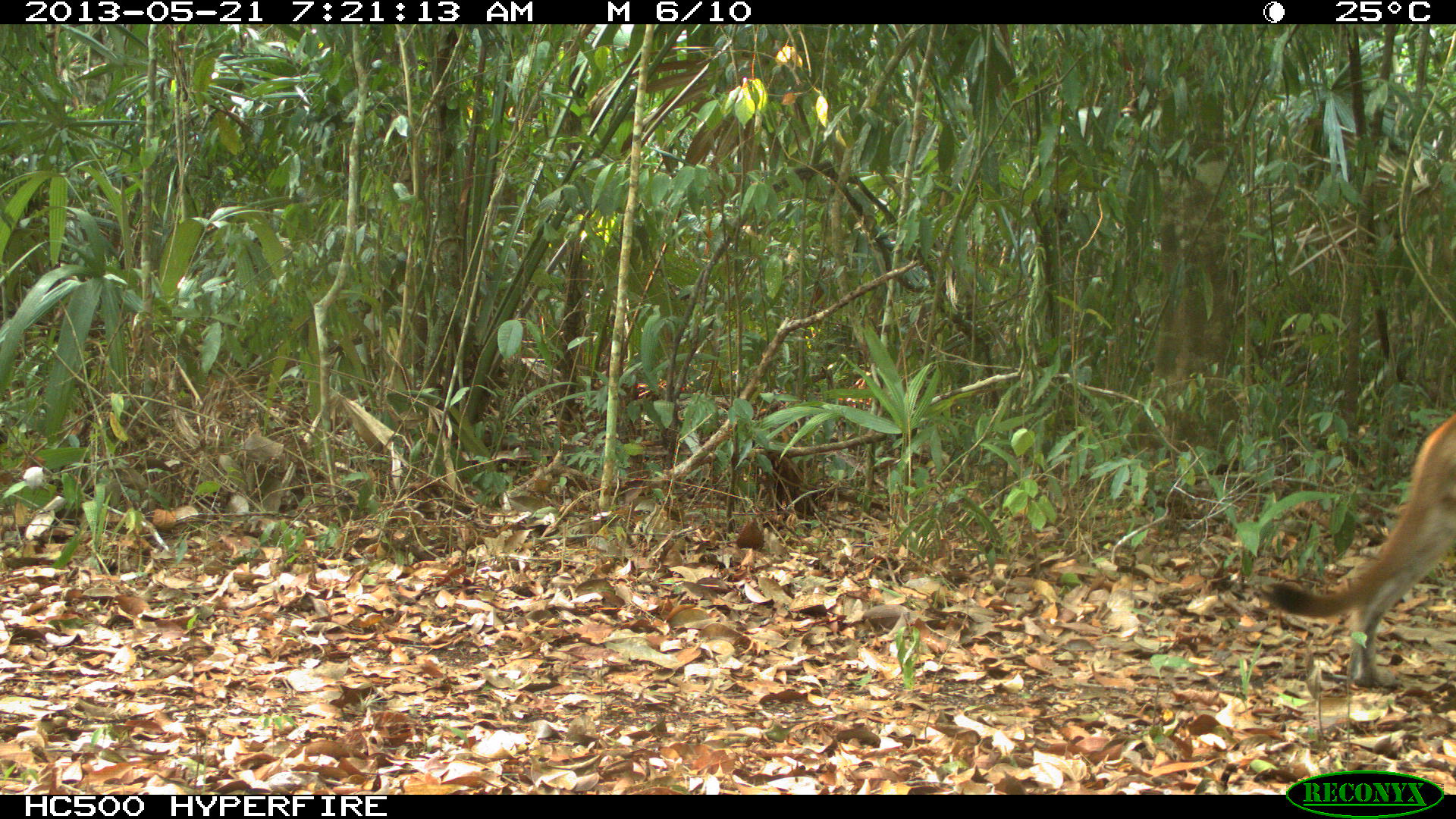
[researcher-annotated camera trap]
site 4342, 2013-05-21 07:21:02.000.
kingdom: Animalia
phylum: Chordata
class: Mammalia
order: Carnivora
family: Felidae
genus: Puma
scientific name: Puma concolor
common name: mountain lion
Puma concolor (mountain lion), count 1, sex male.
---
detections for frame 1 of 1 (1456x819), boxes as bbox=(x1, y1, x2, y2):
puma concolor: bbox=(1254, 408, 1455, 688)